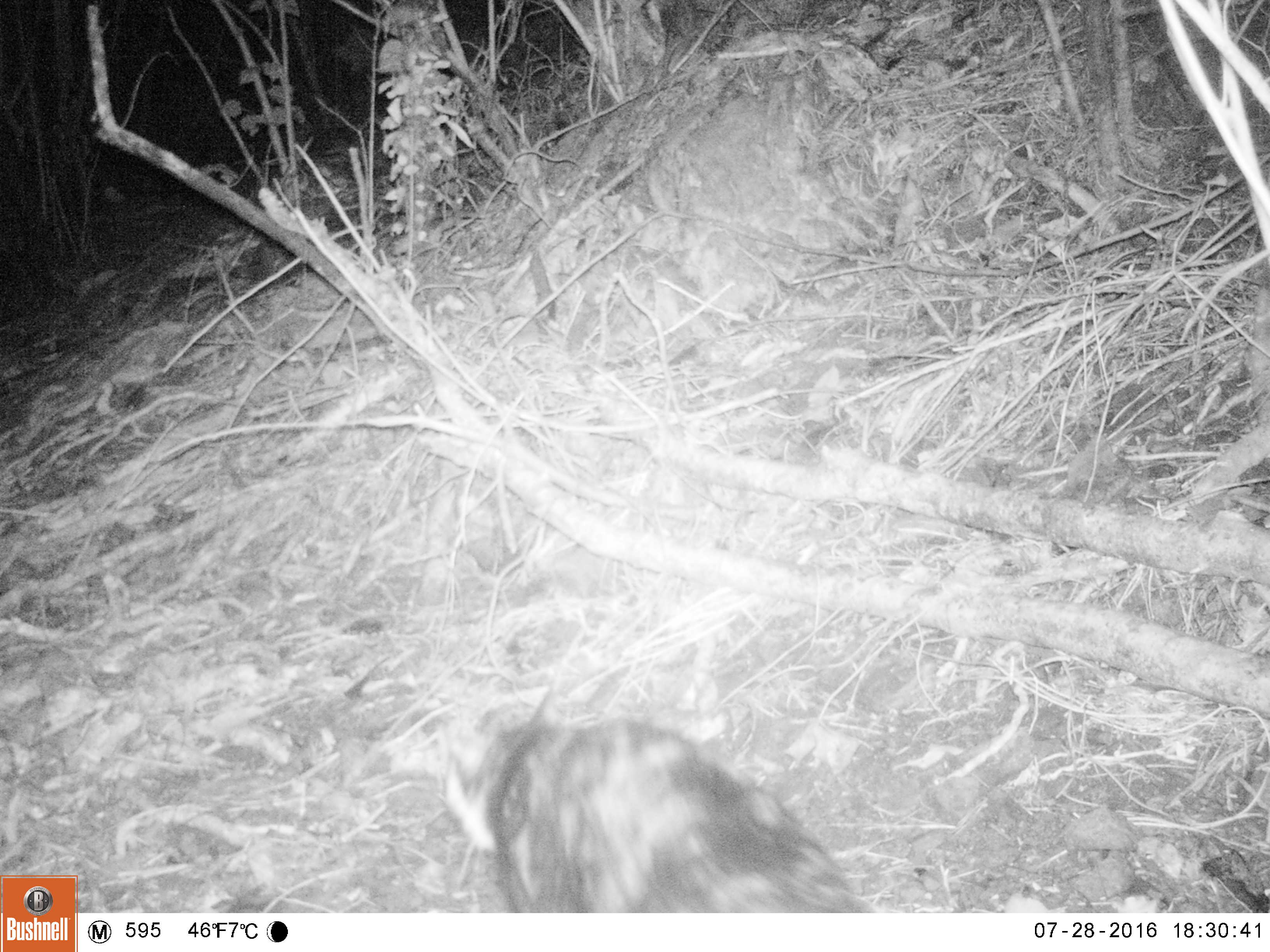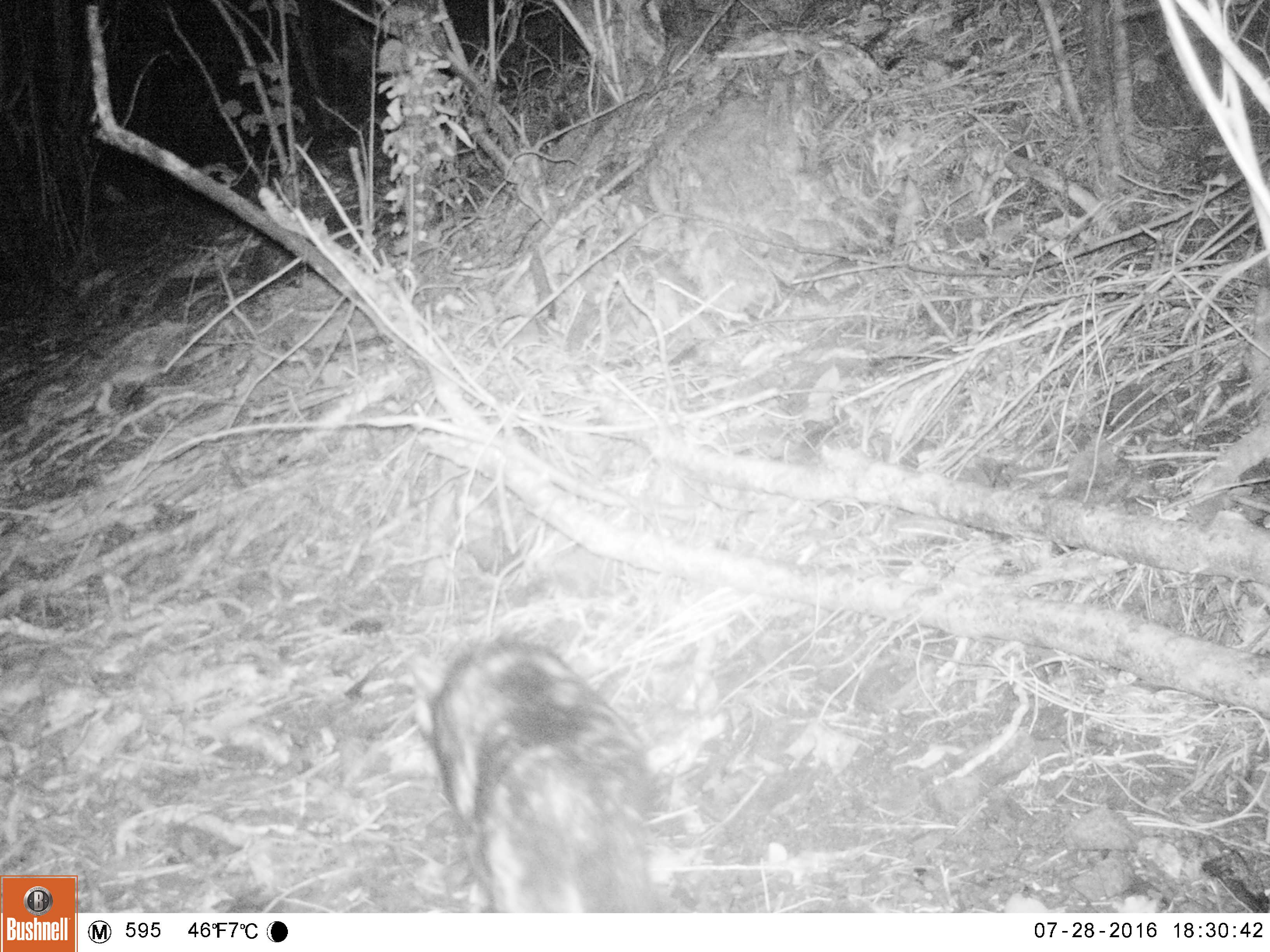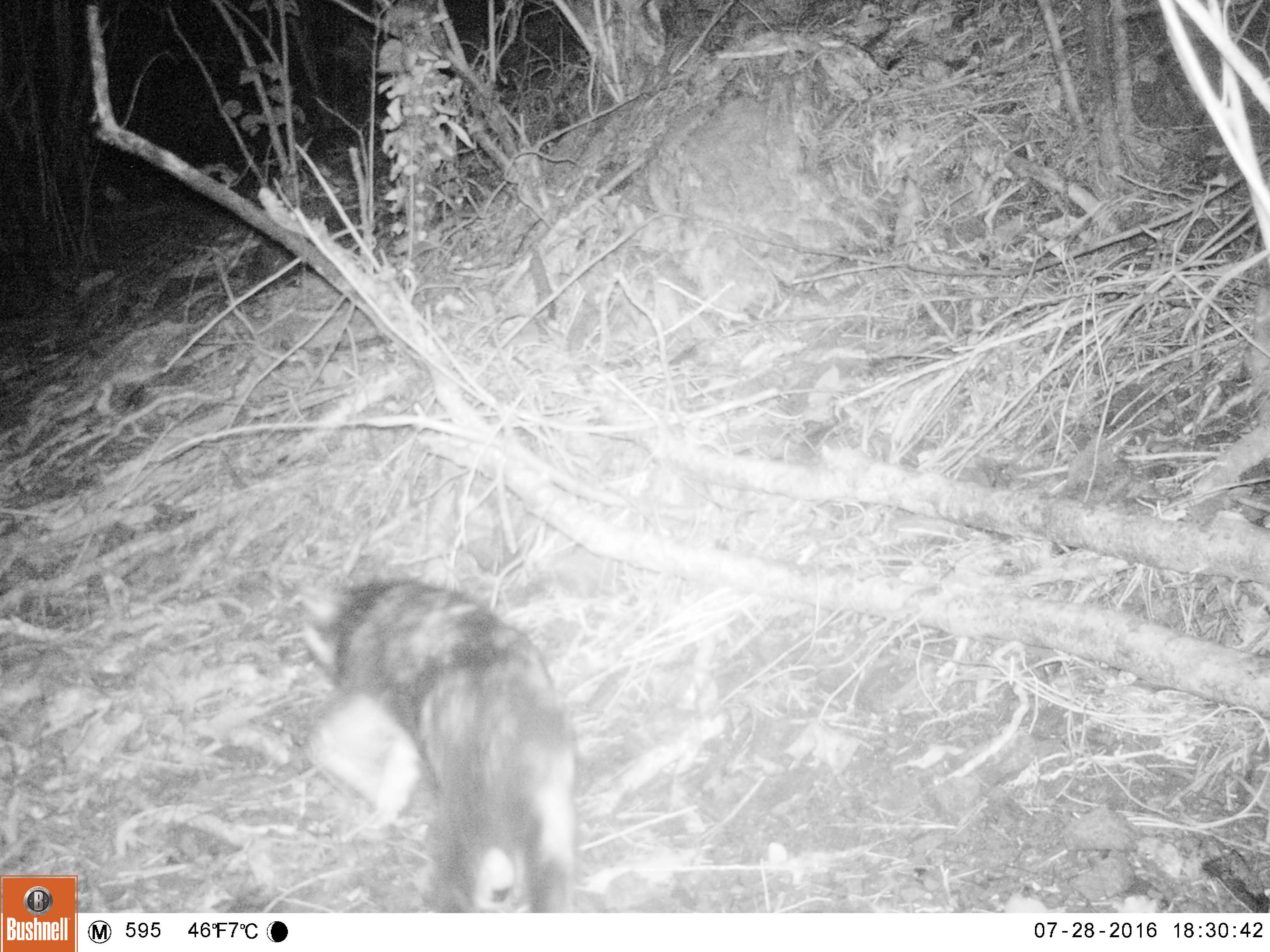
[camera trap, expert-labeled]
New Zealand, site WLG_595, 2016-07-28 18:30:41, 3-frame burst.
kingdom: Animalia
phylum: Chordata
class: Mammalia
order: Carnivora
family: Felidae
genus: Felis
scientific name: Felis catus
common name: domestic cat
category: cat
Cat (domestic cat) (Felis catus).